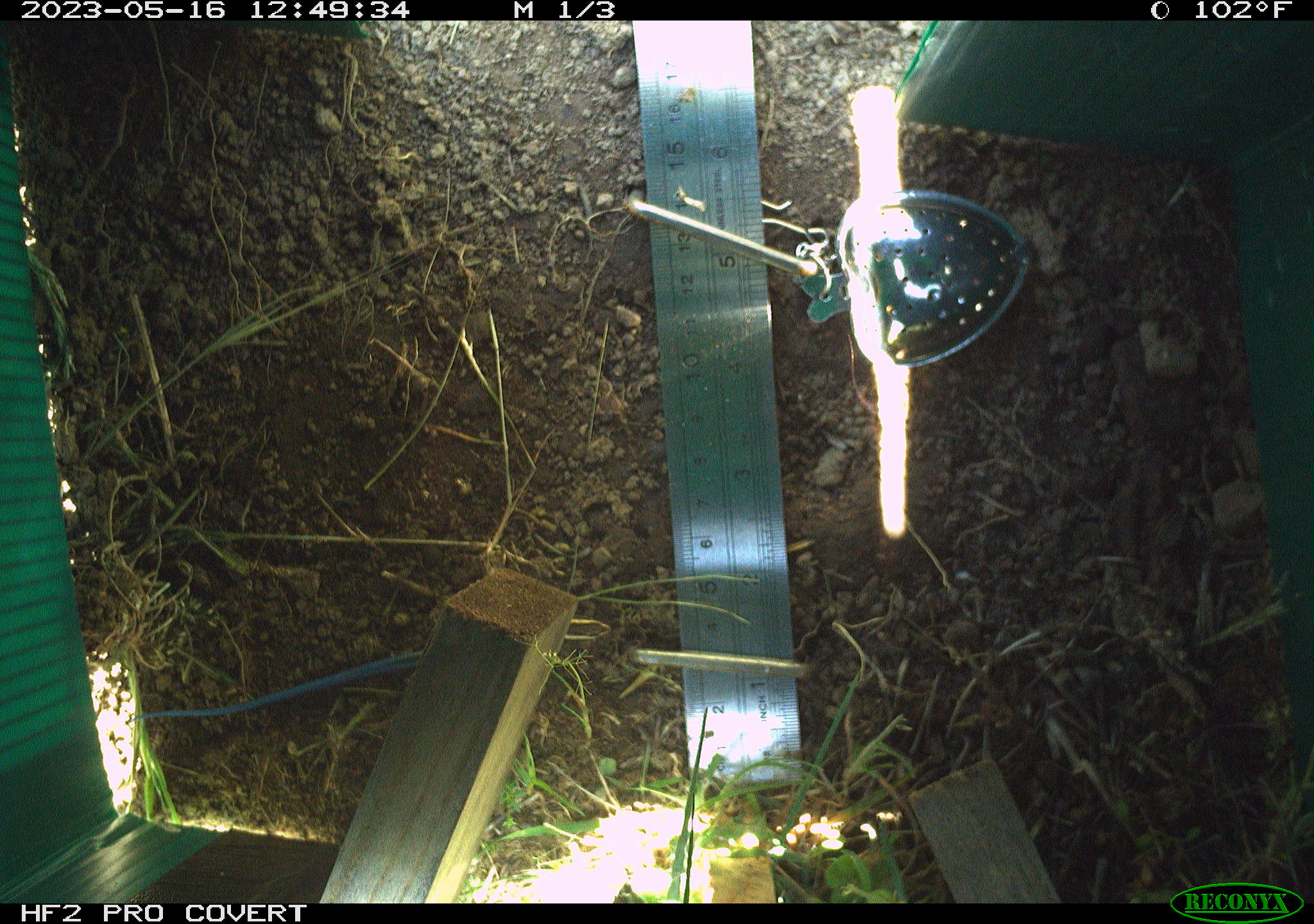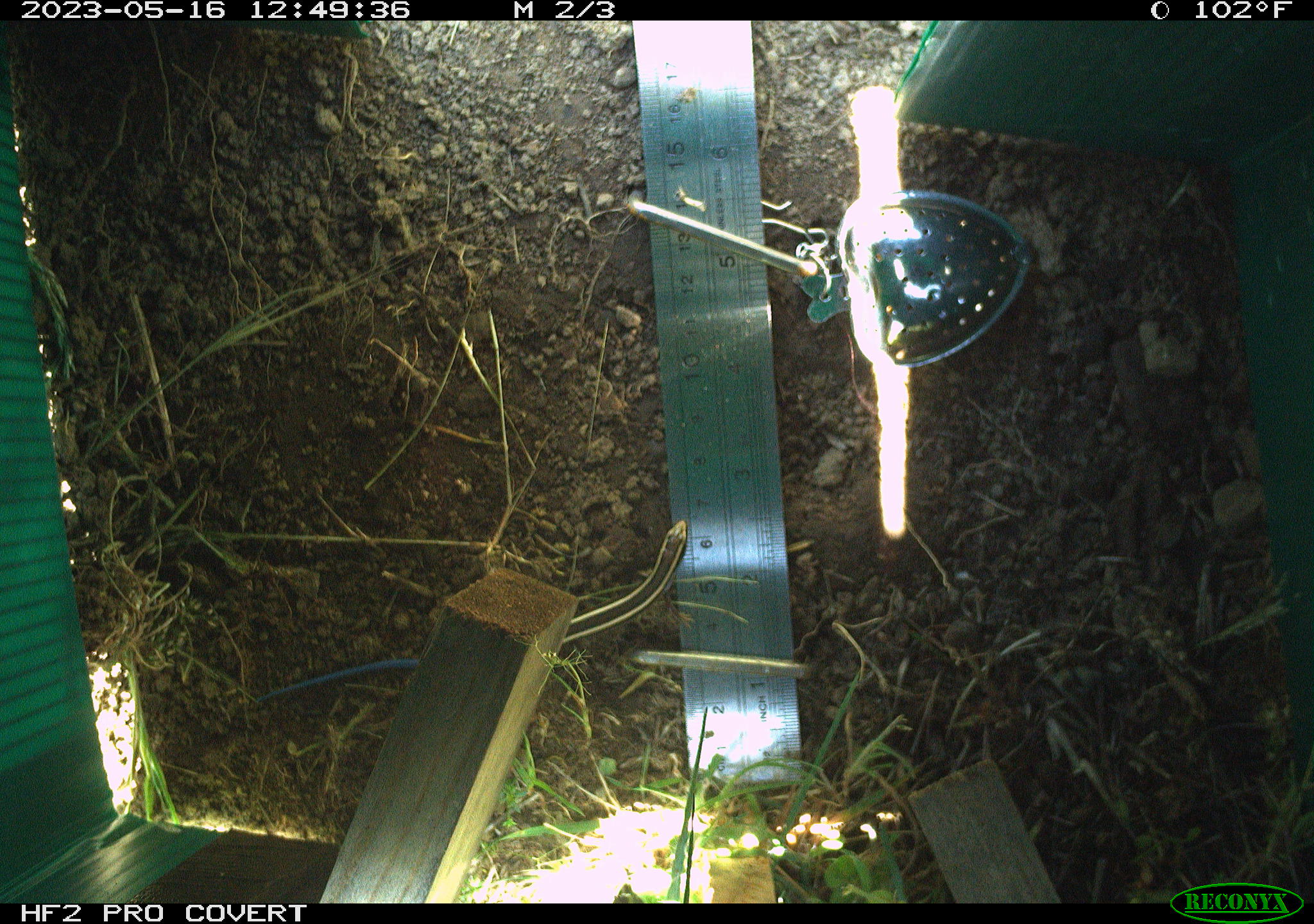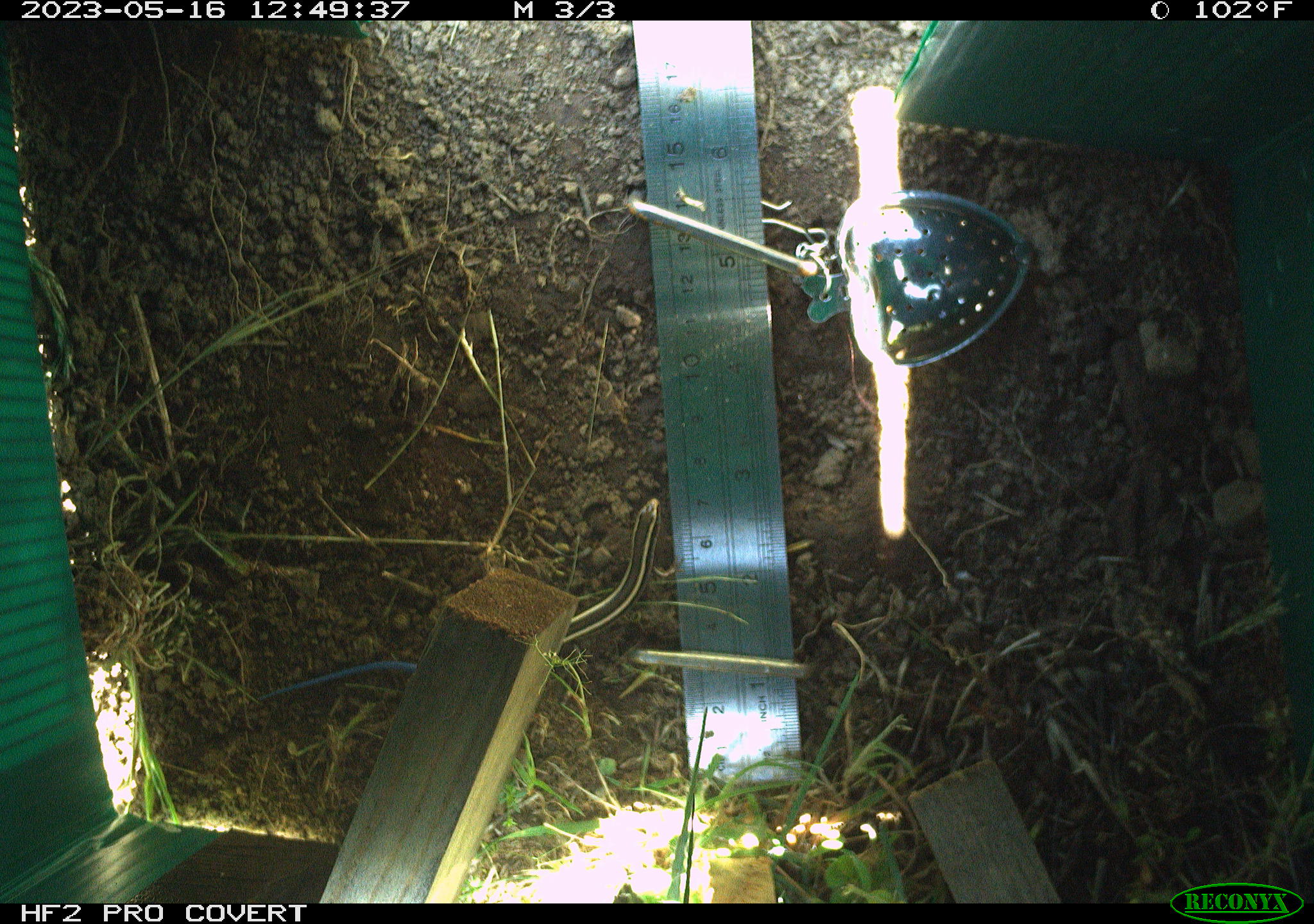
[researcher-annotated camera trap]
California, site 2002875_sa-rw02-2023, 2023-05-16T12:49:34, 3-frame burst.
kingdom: Animalia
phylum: Chordata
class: Reptilia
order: Squamata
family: Scincidae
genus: Plestiodon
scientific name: Plestiodon skiltonianus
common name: western skink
Western skink (Plestiodon skiltonianus).